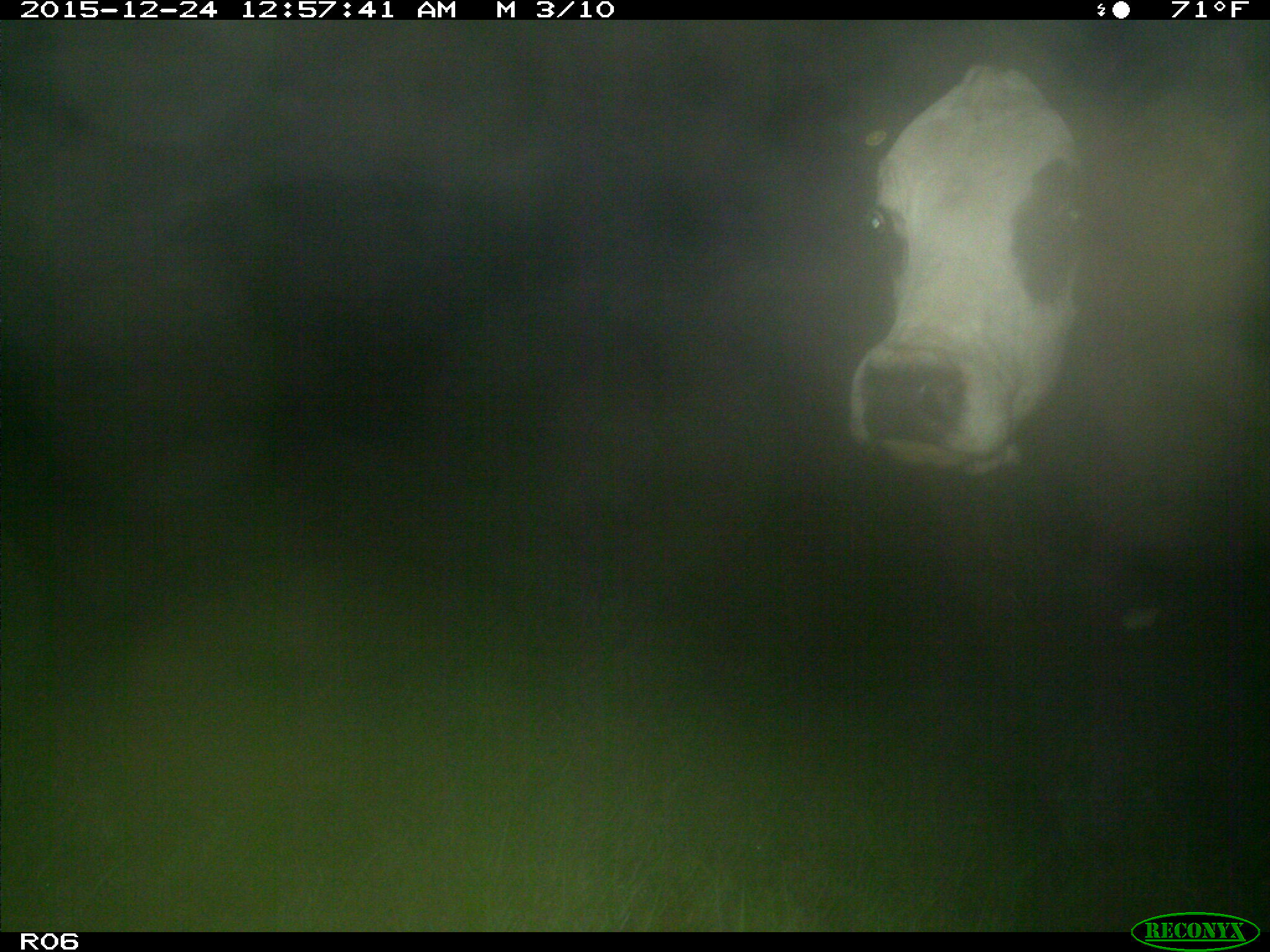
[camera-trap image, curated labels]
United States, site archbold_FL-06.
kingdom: Animalia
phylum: Chordata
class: Mammalia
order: Artiodactyla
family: Bovidae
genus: Bos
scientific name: Bos taurus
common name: domestic cow